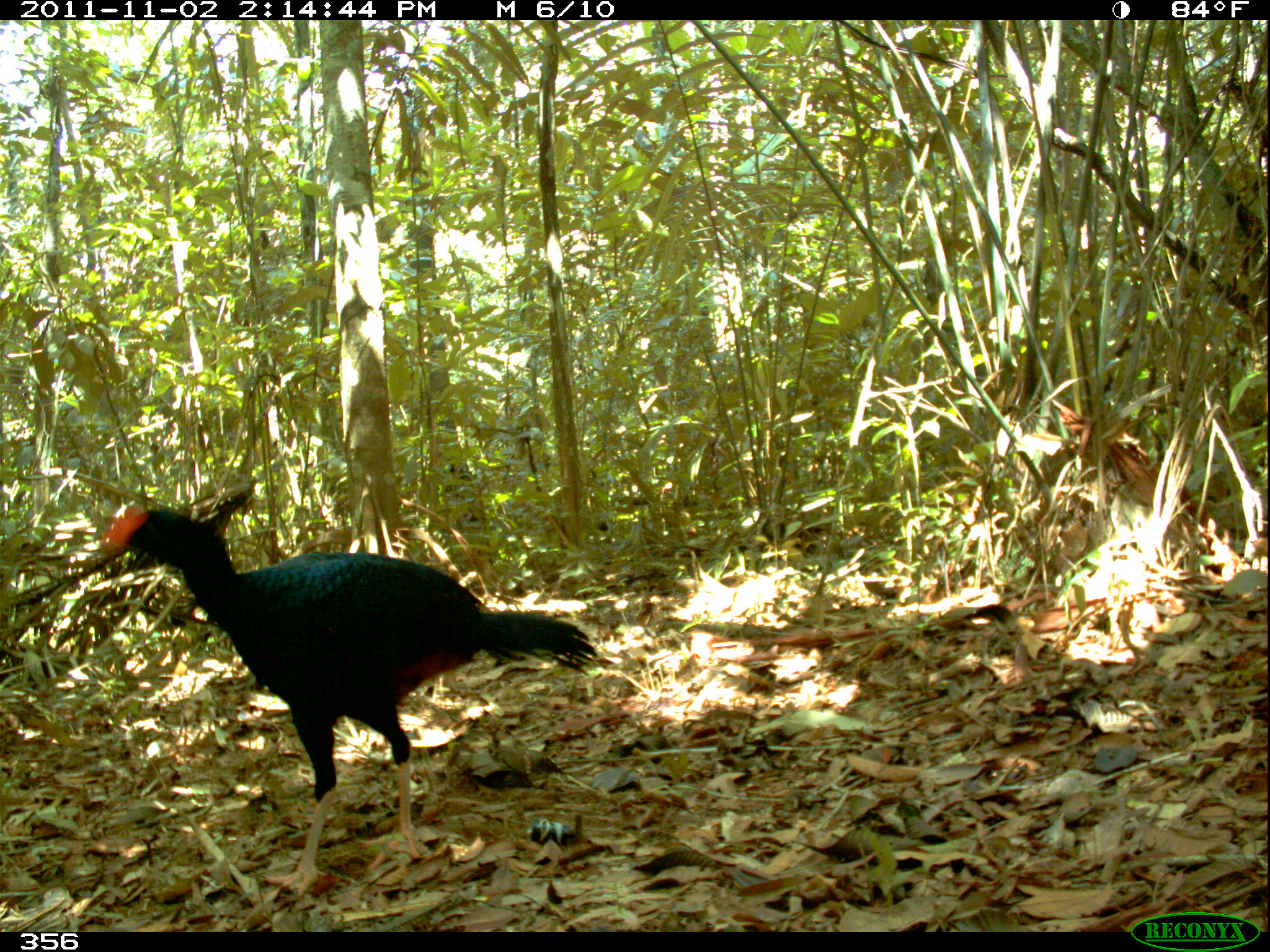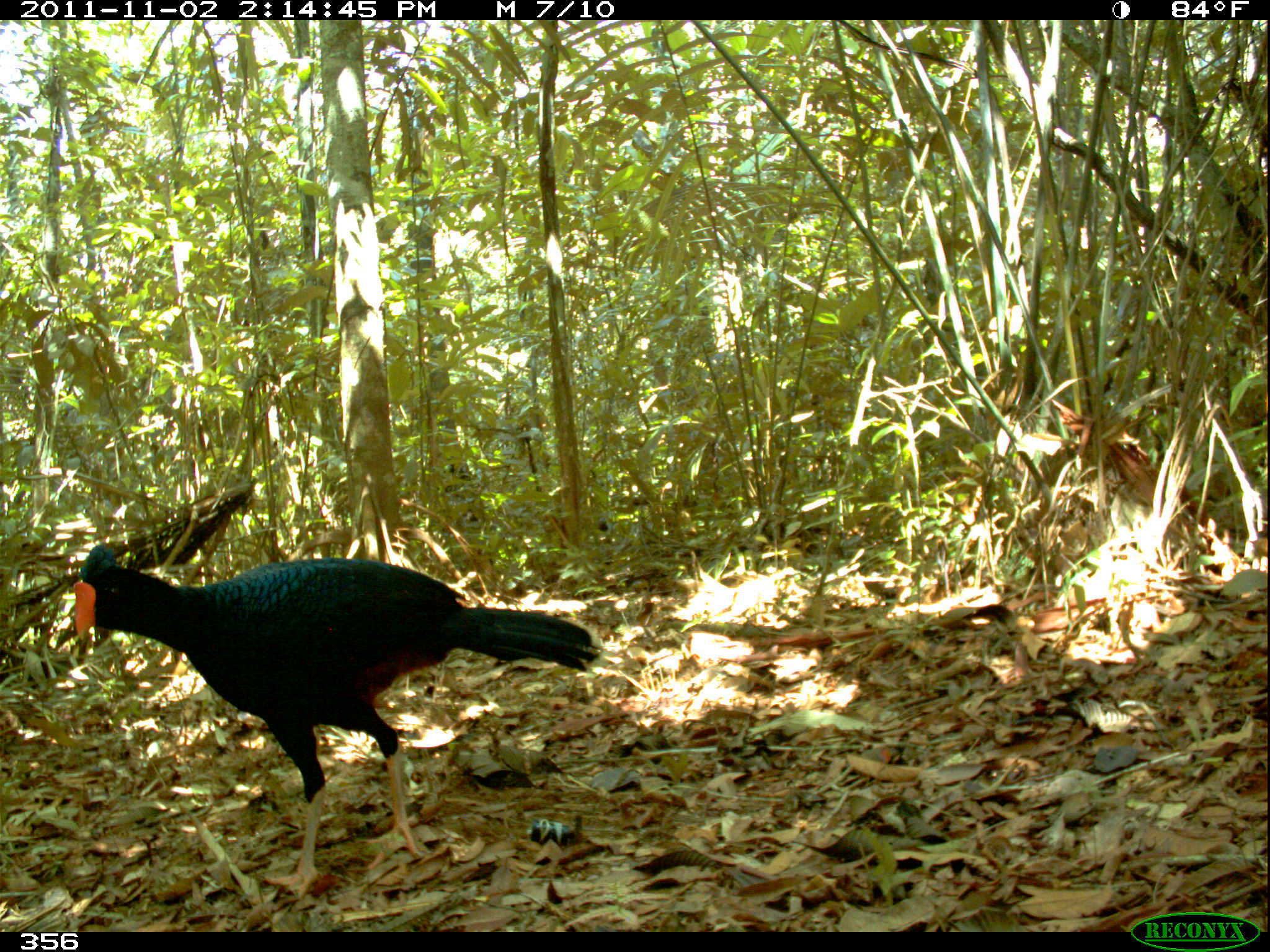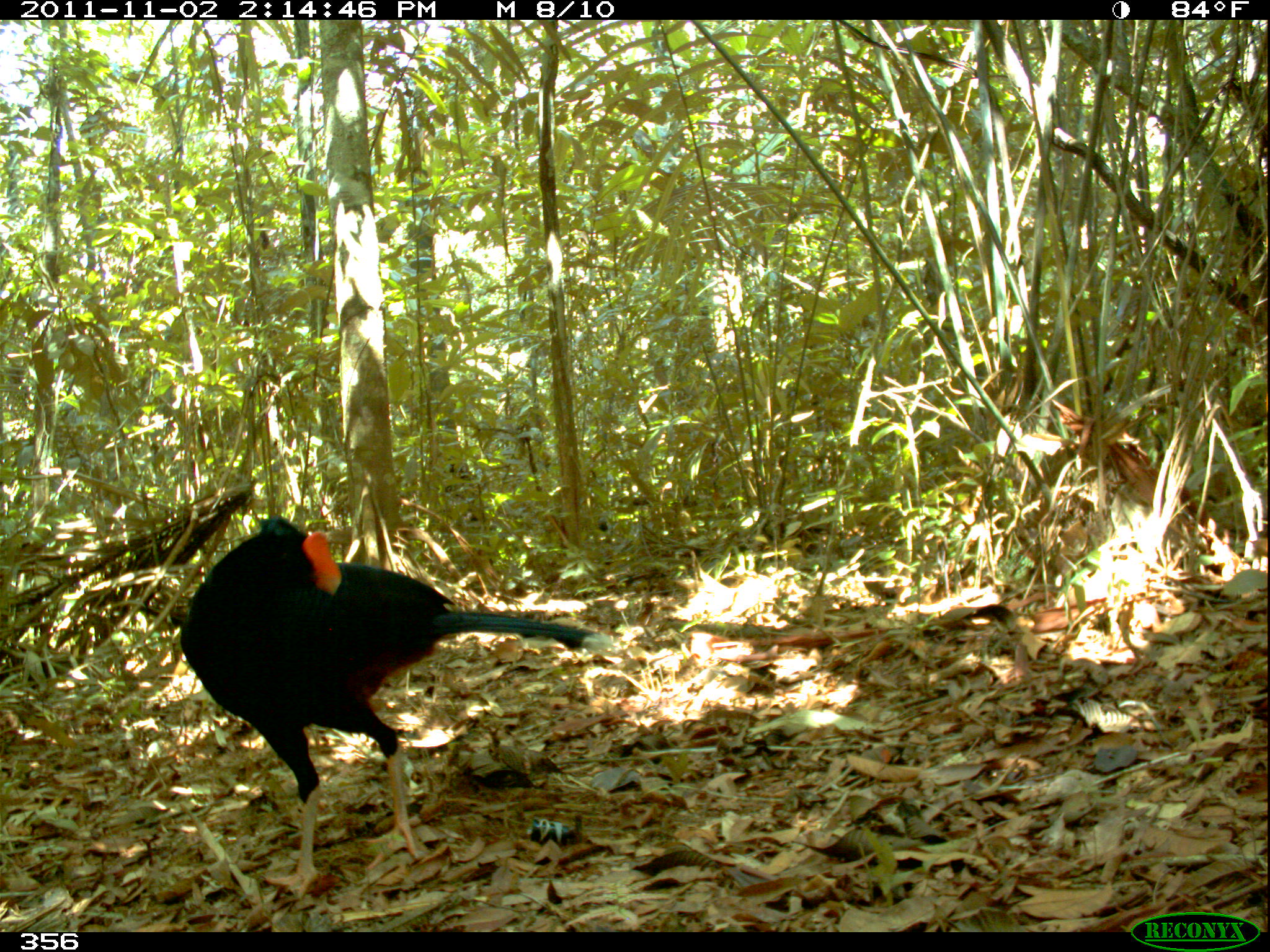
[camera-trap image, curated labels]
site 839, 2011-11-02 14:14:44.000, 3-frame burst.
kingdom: Animalia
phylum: Chordata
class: Aves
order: Galliformes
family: Cracidae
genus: Mitu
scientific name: Mitu tuberosum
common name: razor-billed curassow